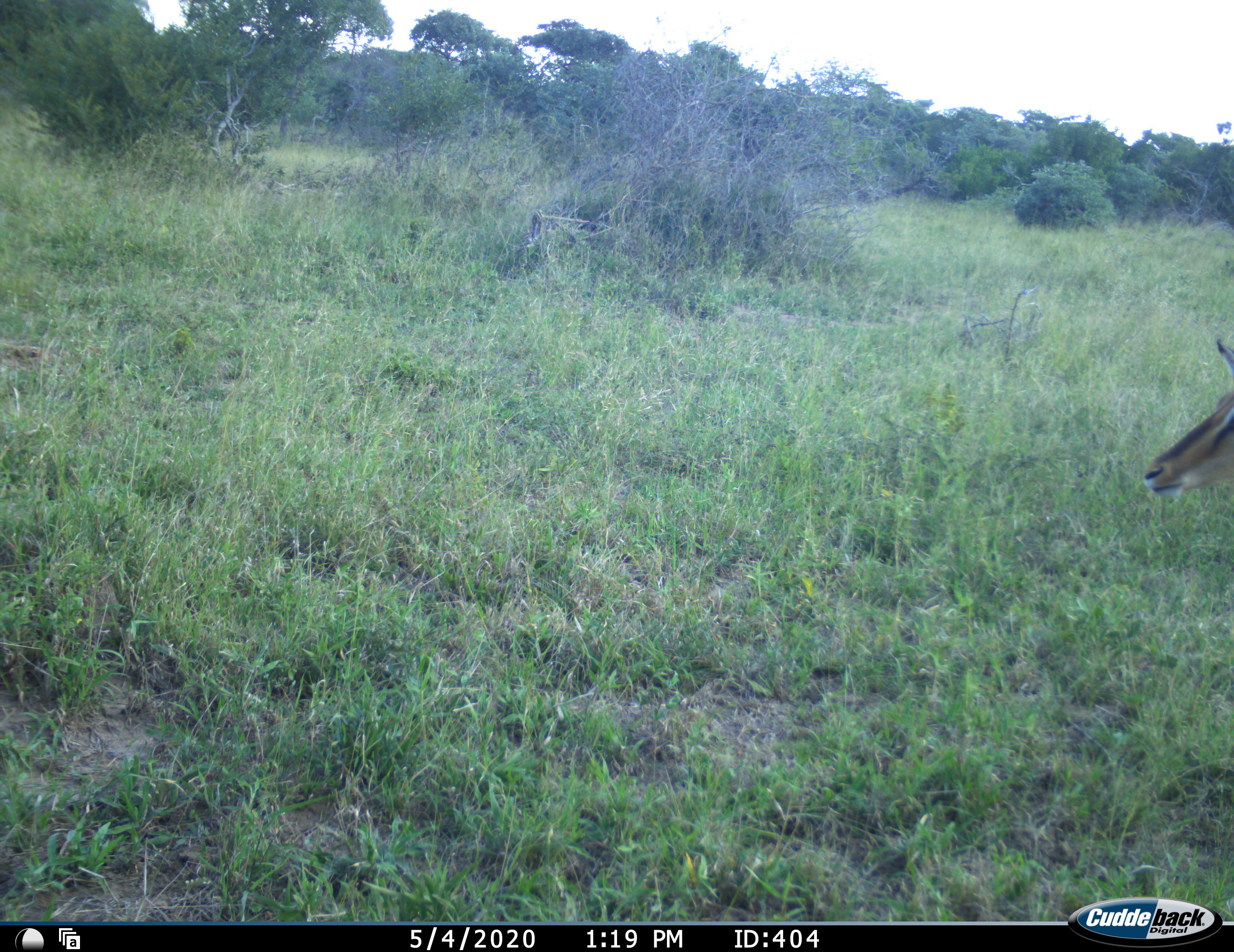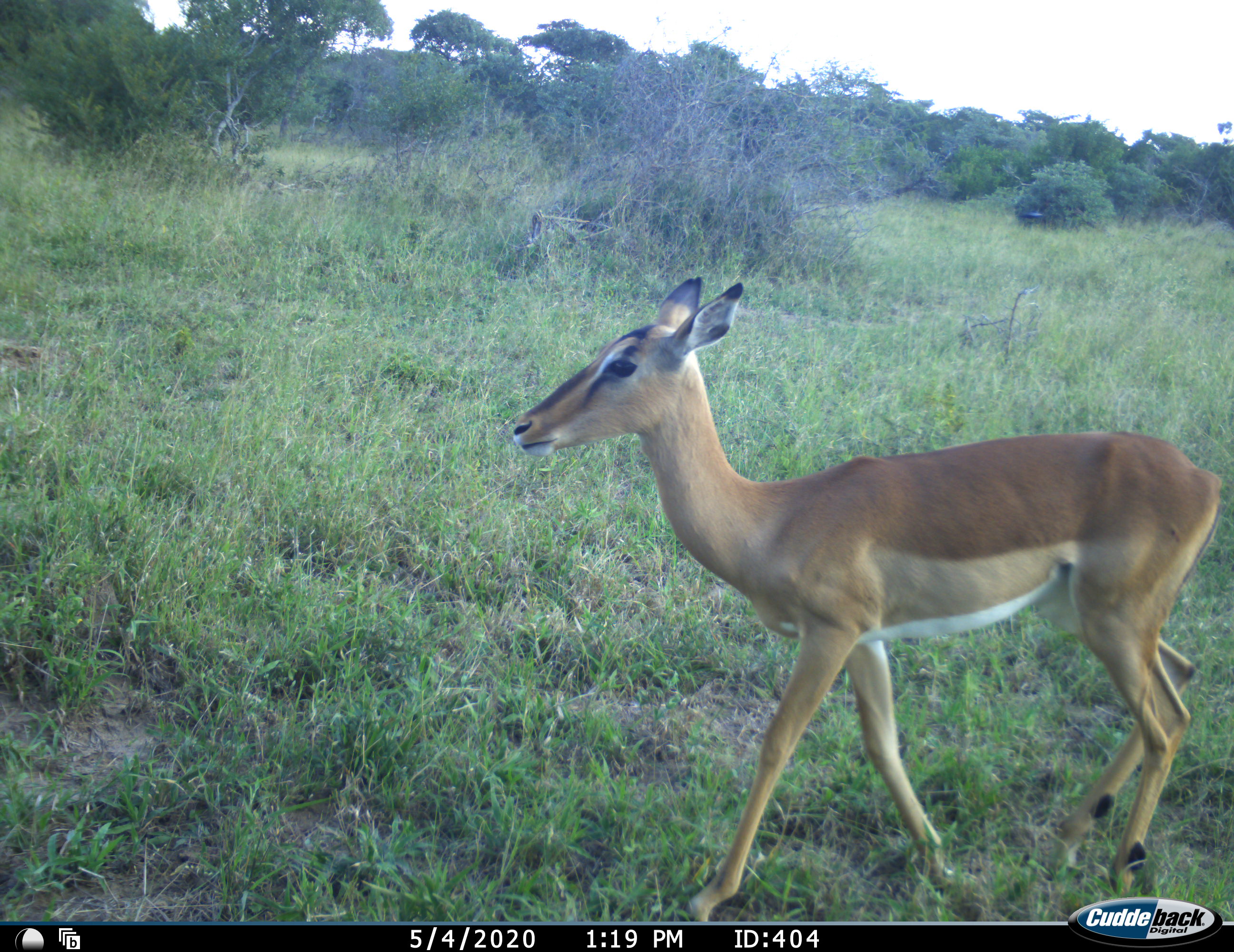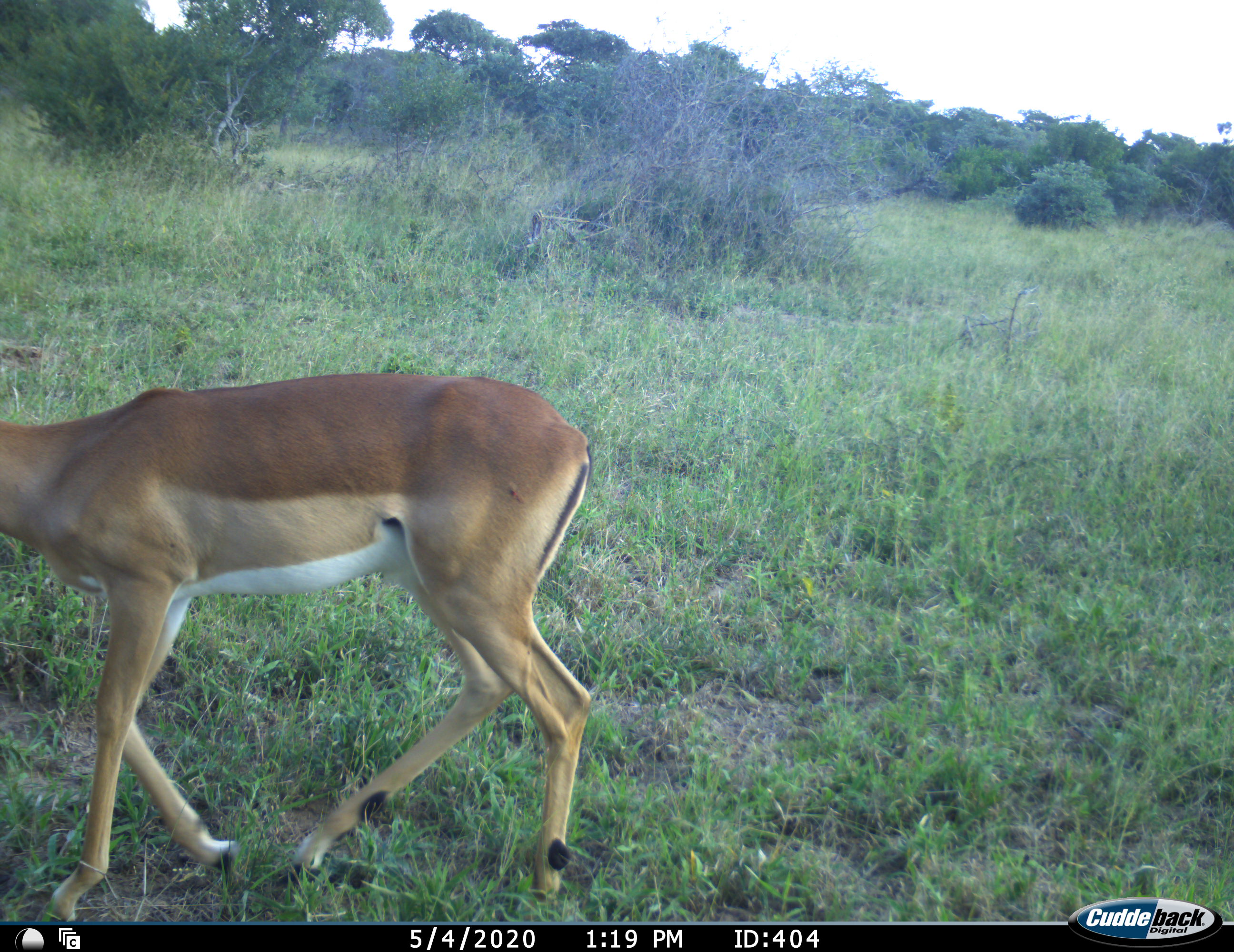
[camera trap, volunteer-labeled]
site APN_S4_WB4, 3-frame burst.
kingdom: Animalia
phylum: Chordata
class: Mammalia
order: Artiodactyla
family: Bovidae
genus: Aepyceros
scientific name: Aepyceros melampus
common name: impala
Impala (Aepyceros melampus), count 1. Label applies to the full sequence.